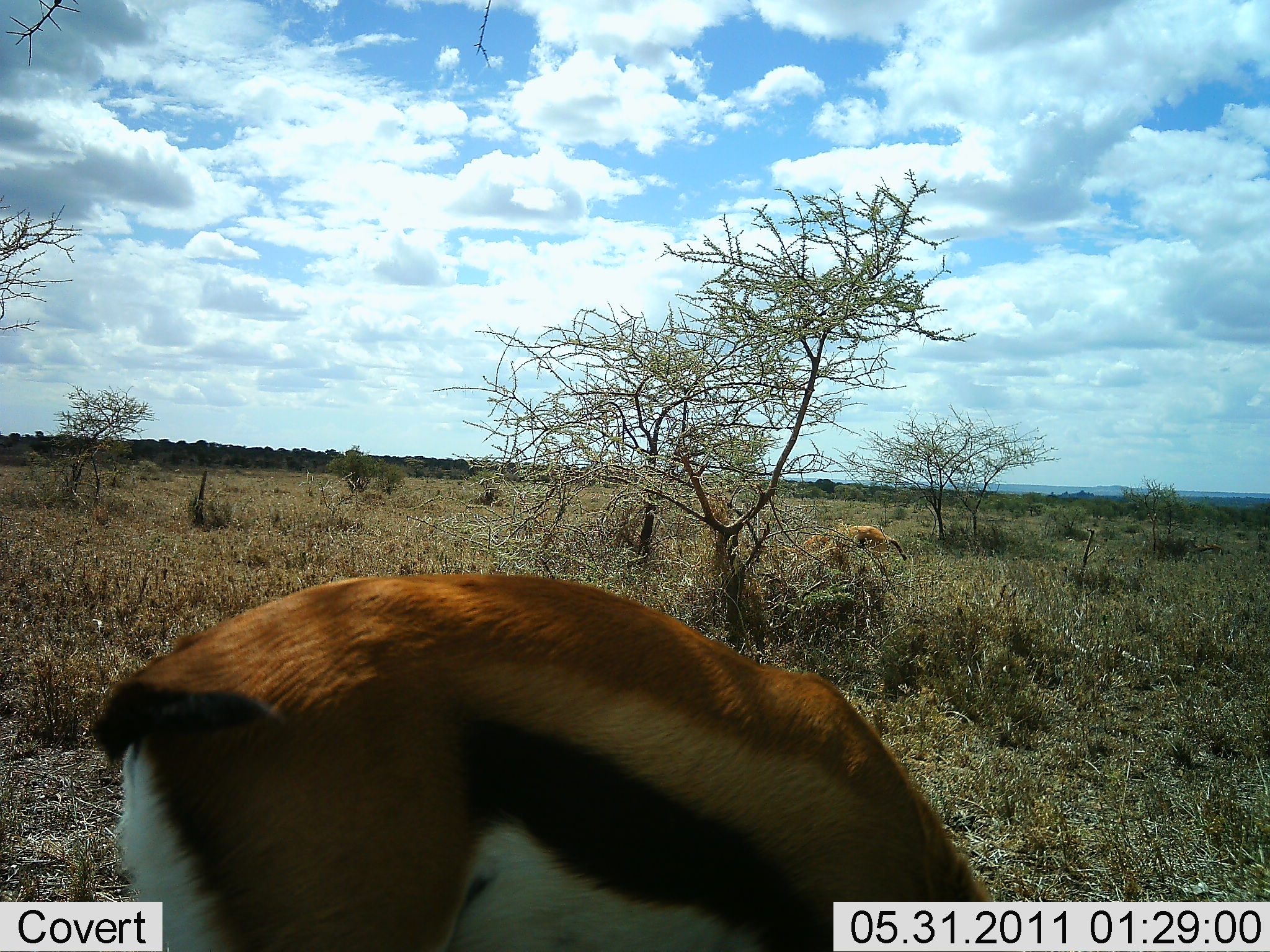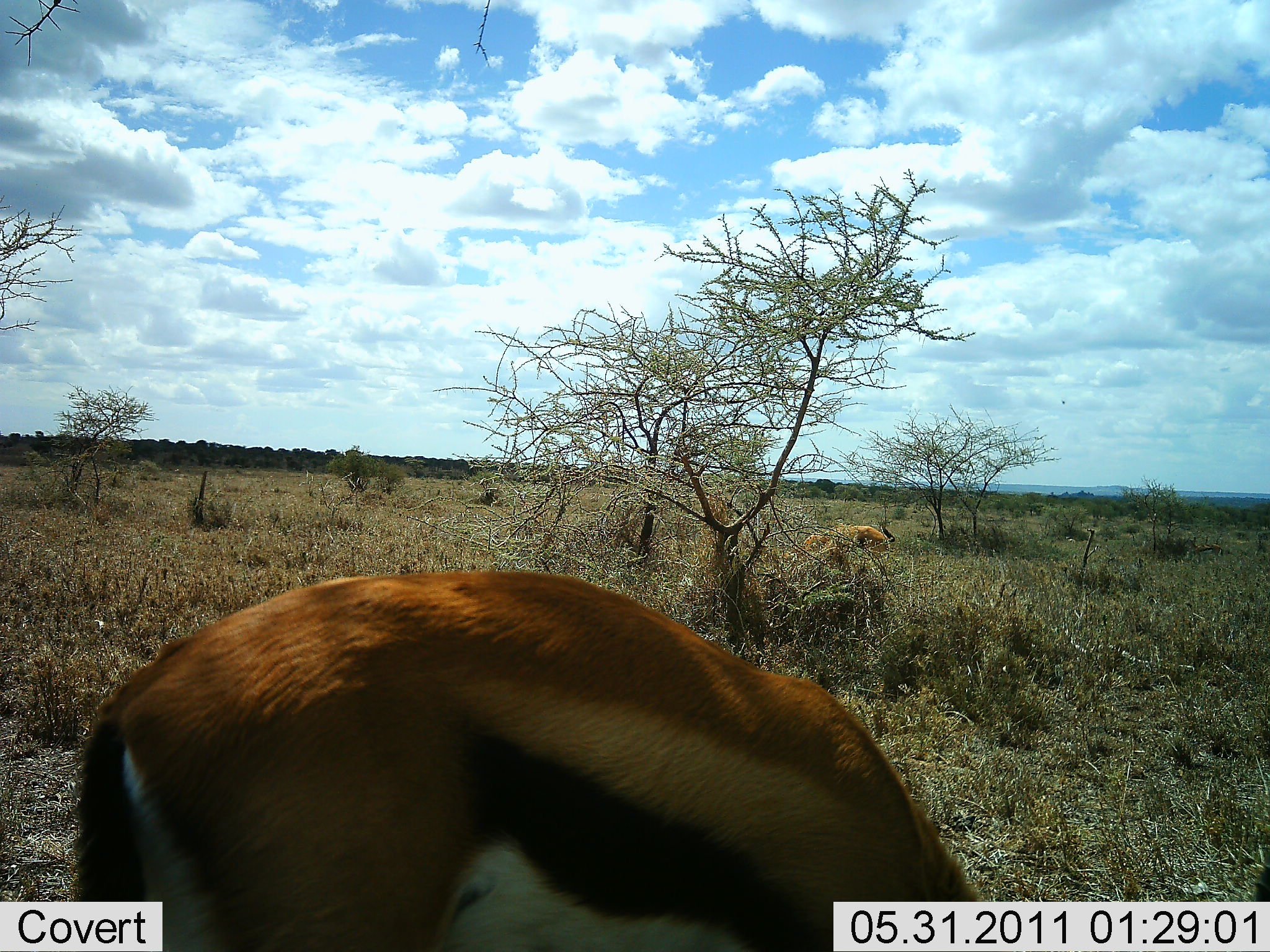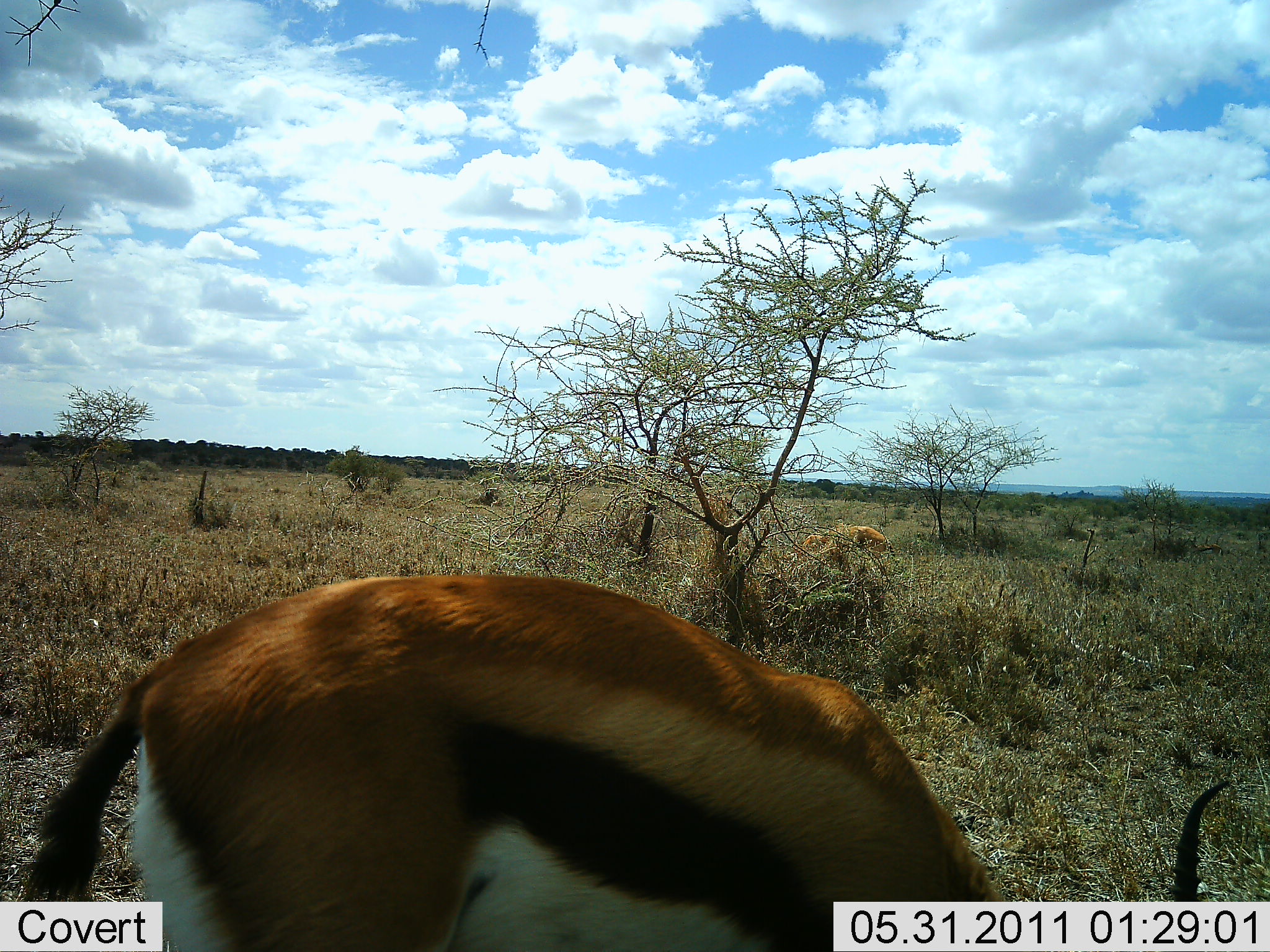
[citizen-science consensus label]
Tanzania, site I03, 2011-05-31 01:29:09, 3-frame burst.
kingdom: Animalia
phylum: Chordata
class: Mammalia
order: Artiodactyla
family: Bovidae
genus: Eudorcas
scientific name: Eudorcas thomsonii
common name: thomson's gazelle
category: gazellethomsons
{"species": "gazellethomsons (thomson's gazelle) (Eudorcas thomsonii)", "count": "2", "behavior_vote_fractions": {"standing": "18%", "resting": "9%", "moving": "0%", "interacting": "0%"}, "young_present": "0%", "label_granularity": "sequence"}